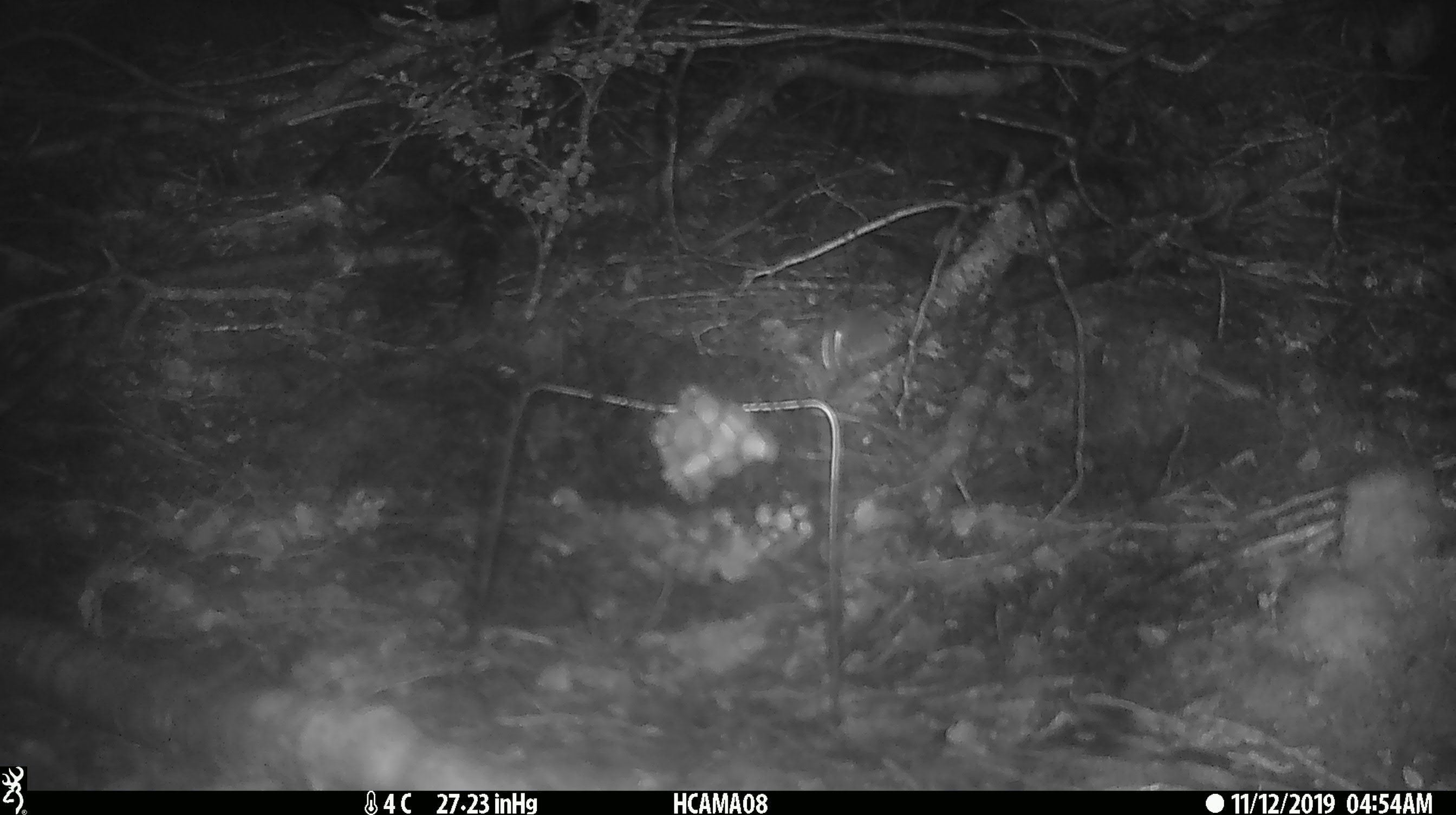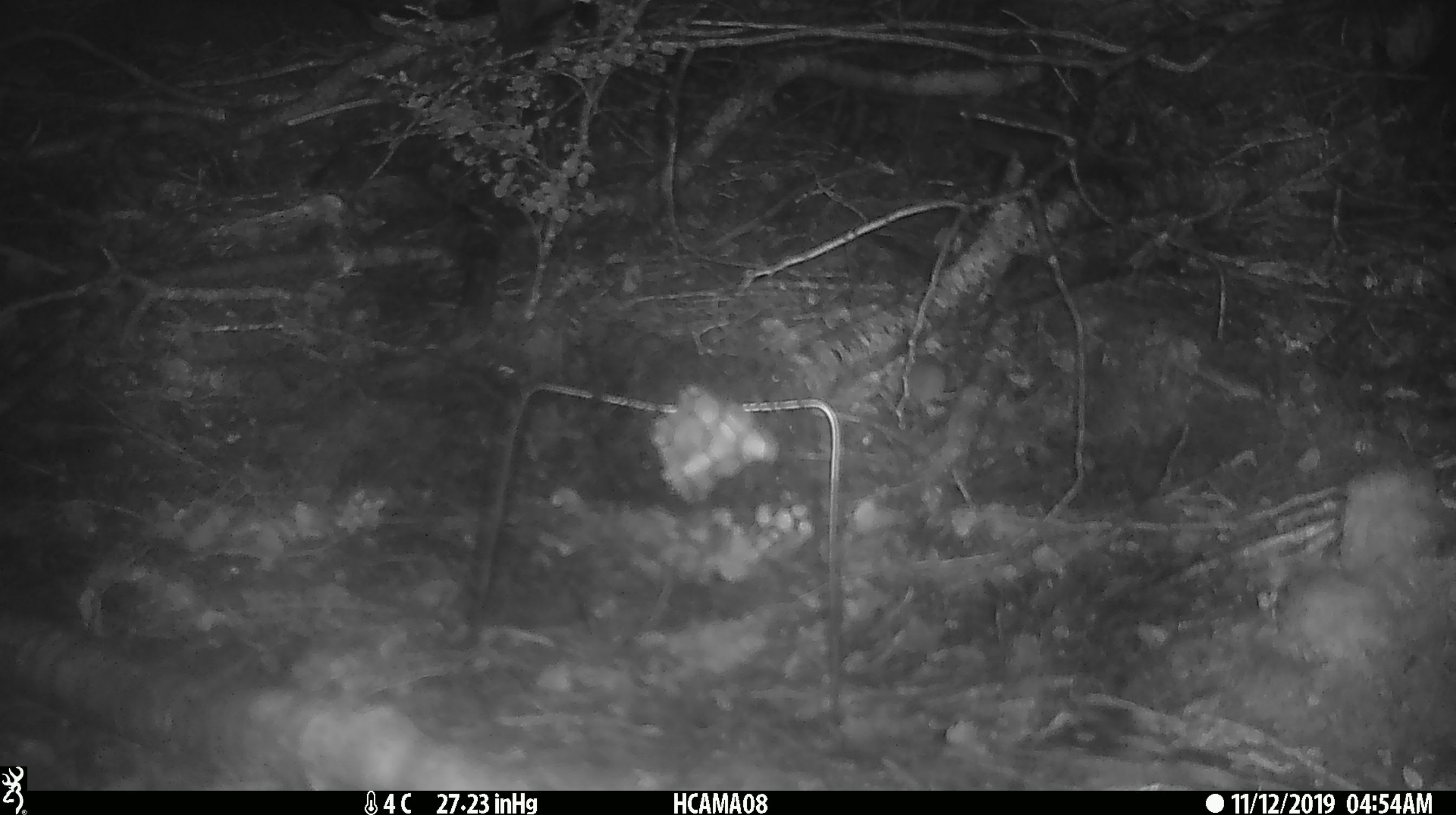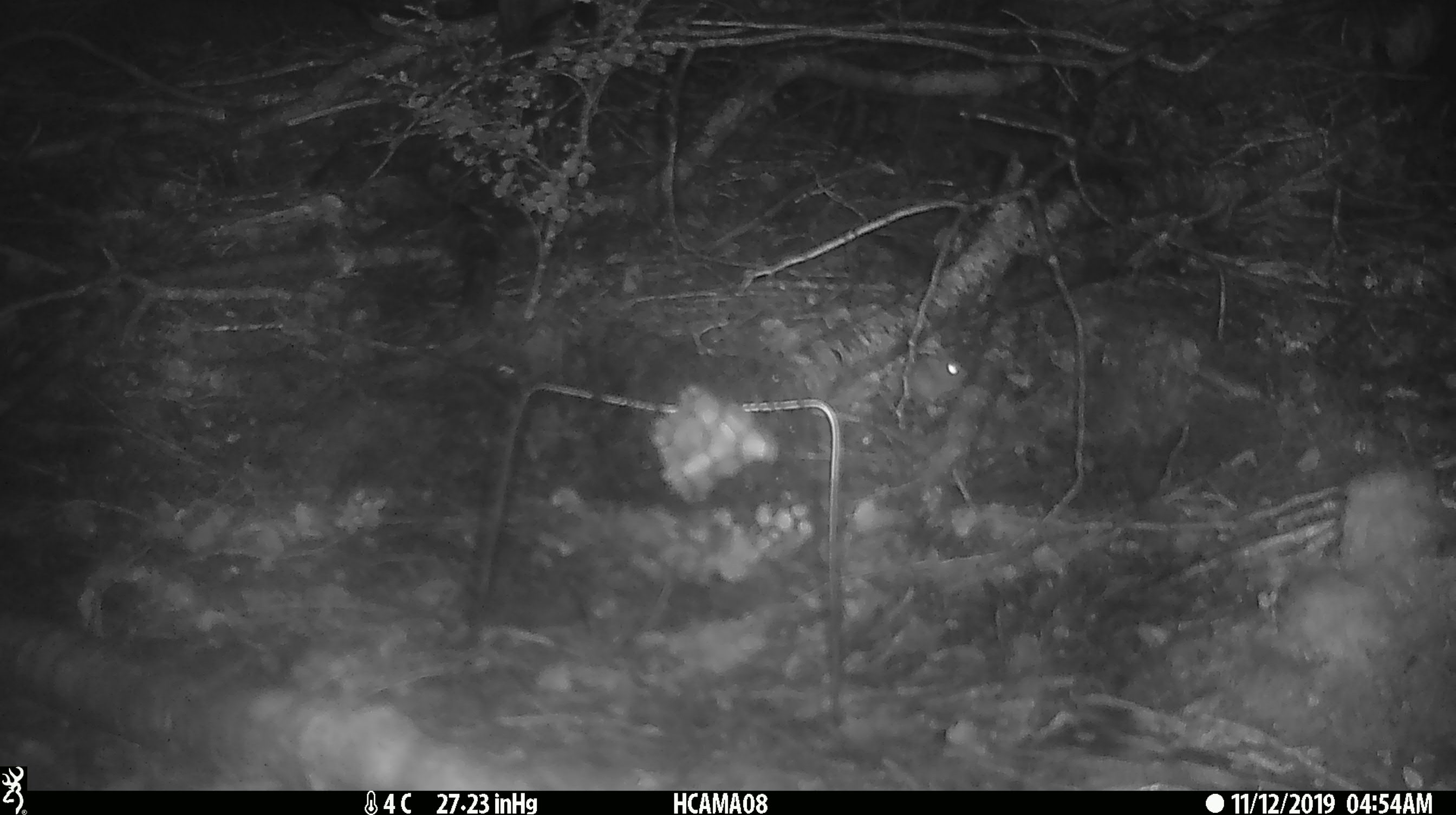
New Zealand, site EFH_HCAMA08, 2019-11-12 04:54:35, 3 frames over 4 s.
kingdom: Animalia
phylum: Chordata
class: Mammalia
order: Rodentia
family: Muridae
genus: Mus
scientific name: Mus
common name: mouse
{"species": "mouse (Mus)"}